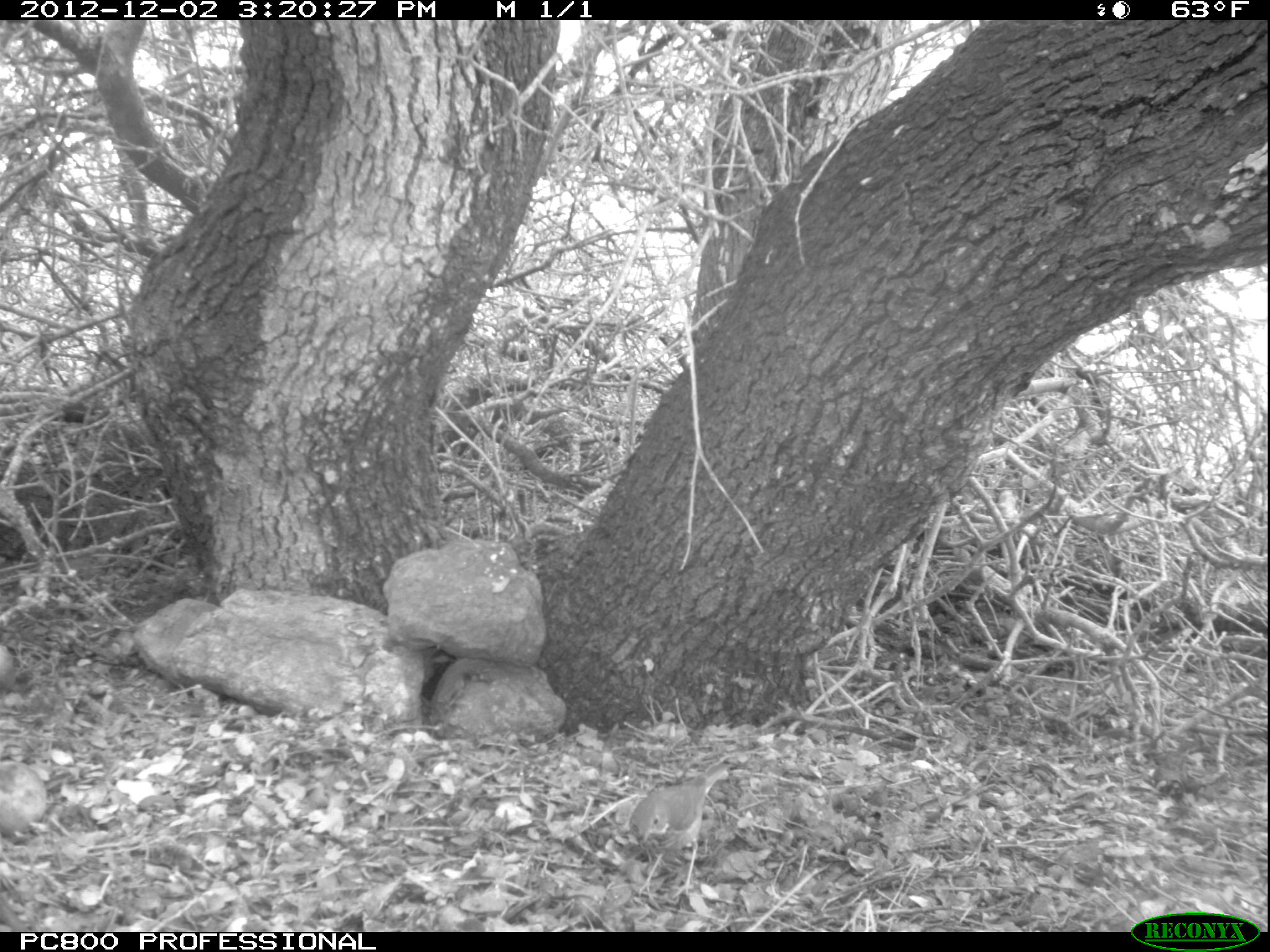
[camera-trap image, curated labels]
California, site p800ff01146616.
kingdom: Animalia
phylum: Chordata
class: Aves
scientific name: Aves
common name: bird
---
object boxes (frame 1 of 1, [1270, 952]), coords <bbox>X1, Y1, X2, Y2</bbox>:
bird: <bbox>629, 762, 731, 900</bbox>